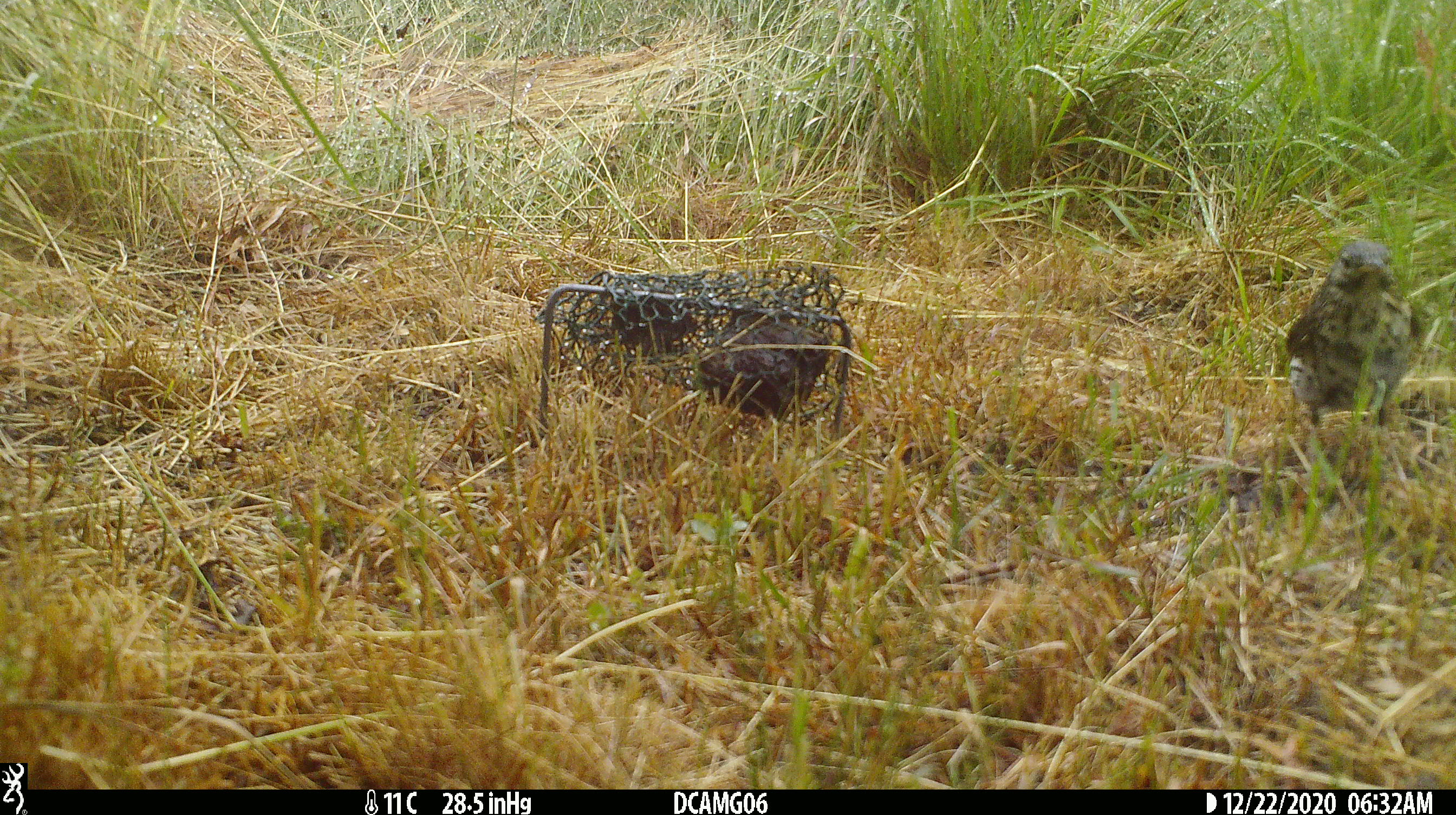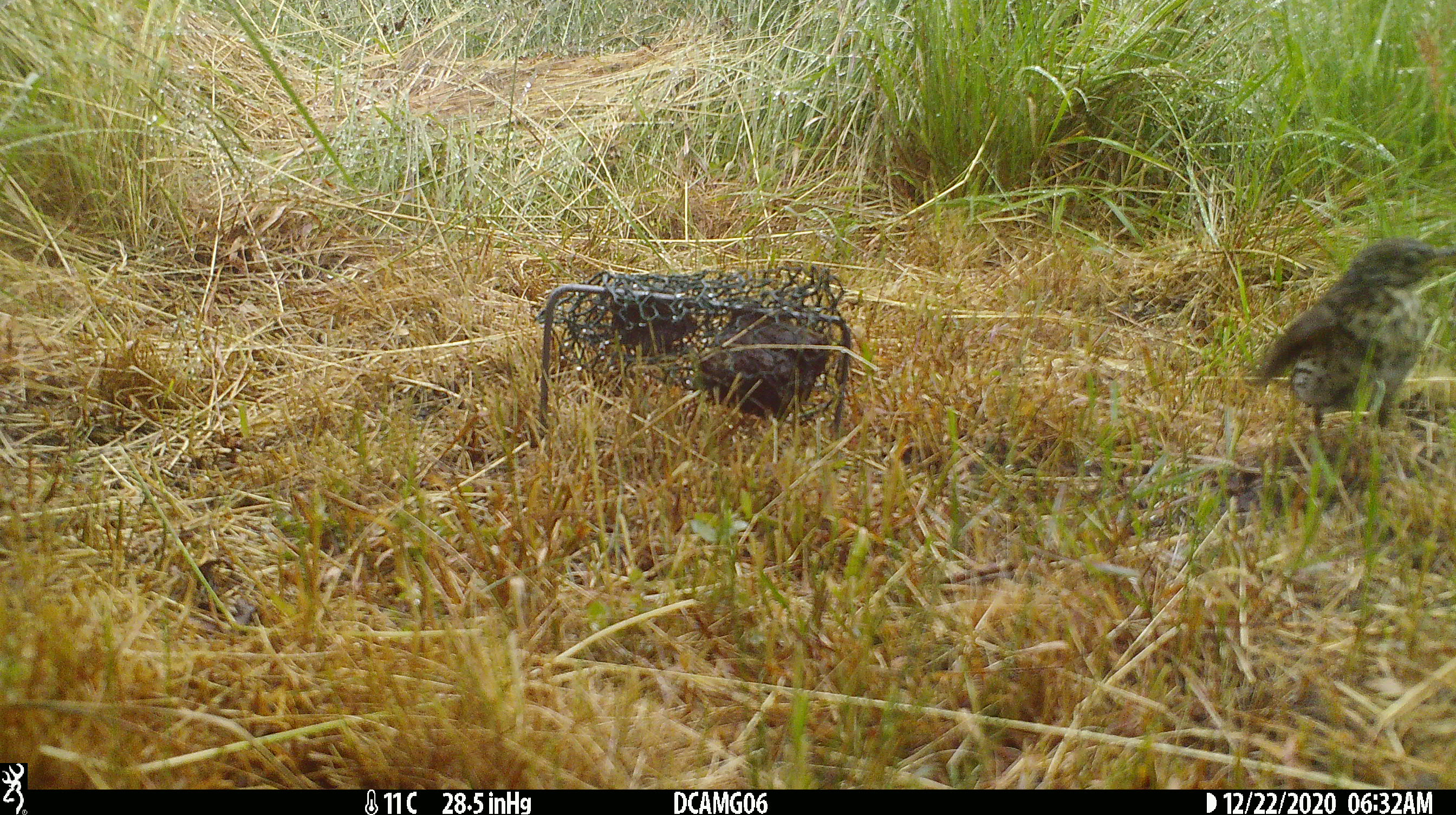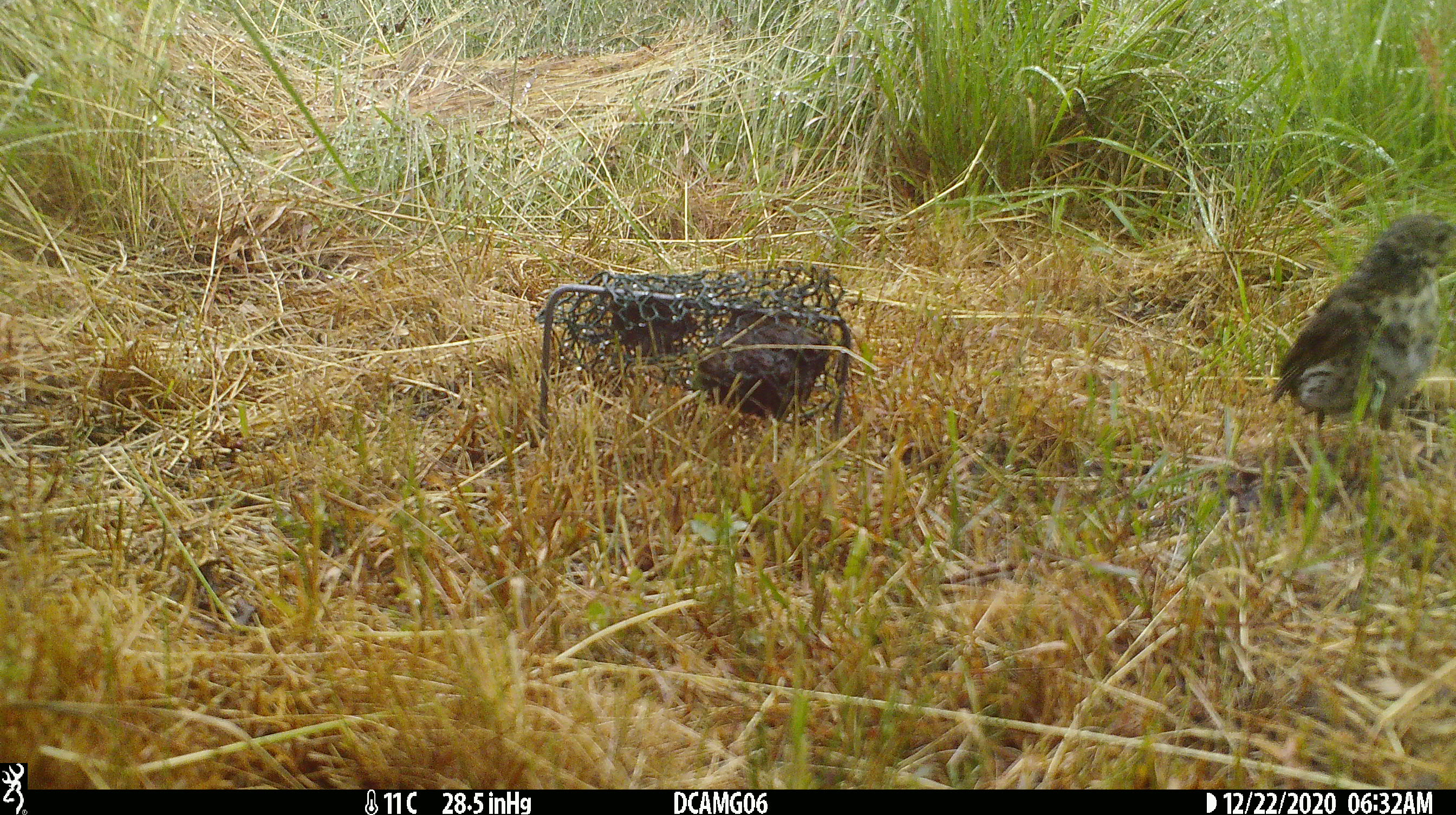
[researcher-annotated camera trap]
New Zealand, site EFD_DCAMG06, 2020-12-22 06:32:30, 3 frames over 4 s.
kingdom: Animalia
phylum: Chordata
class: Aves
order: Passeriformes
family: Turdidae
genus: Turdus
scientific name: Turdus philomelos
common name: song thrush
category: thrush